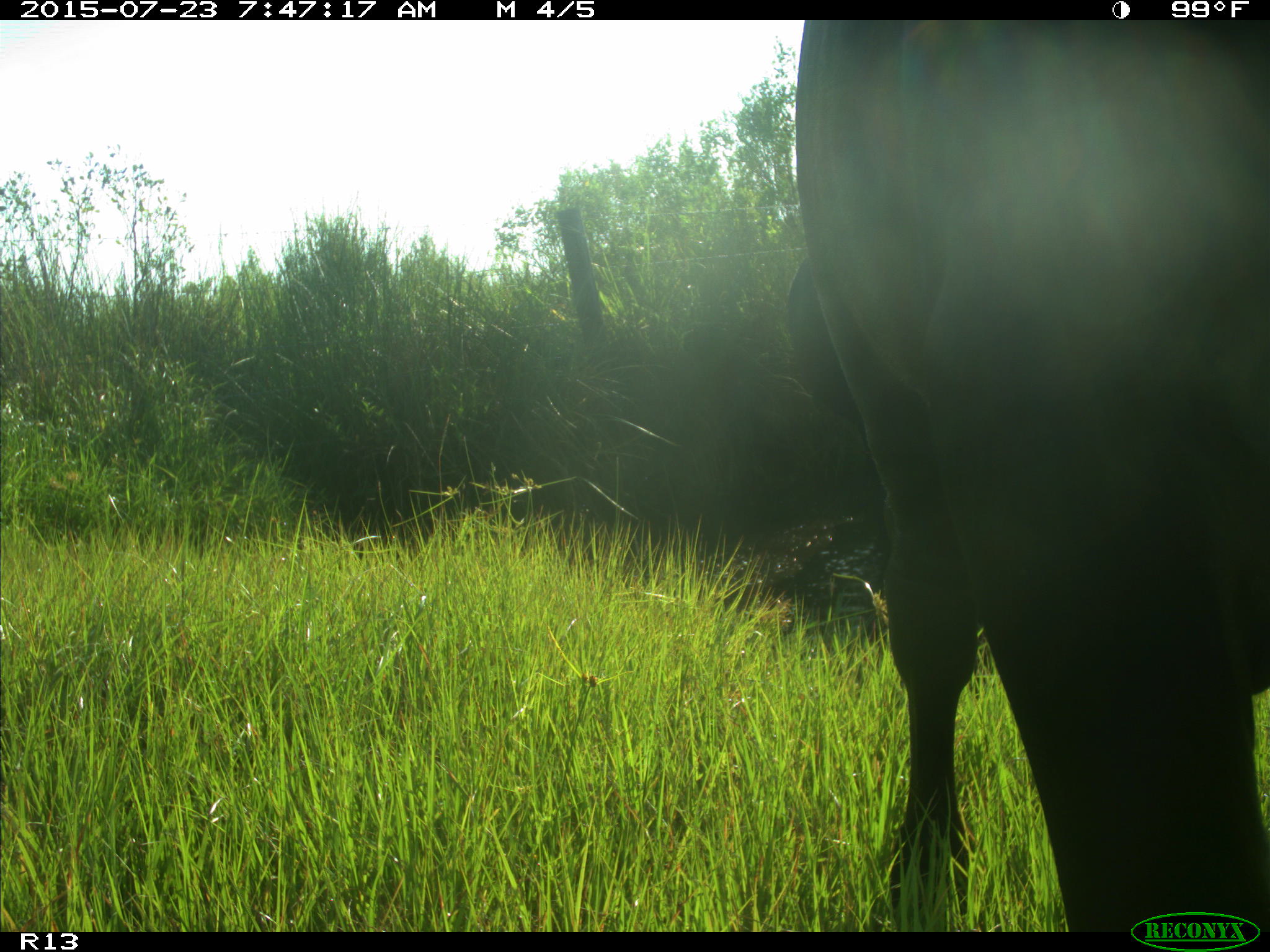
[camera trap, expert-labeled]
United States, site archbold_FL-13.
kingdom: Animalia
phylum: Chordata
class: Mammalia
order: Artiodactyla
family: Bovidae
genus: Bos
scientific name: Bos taurus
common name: domestic cow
Bos taurus (domestic cow).